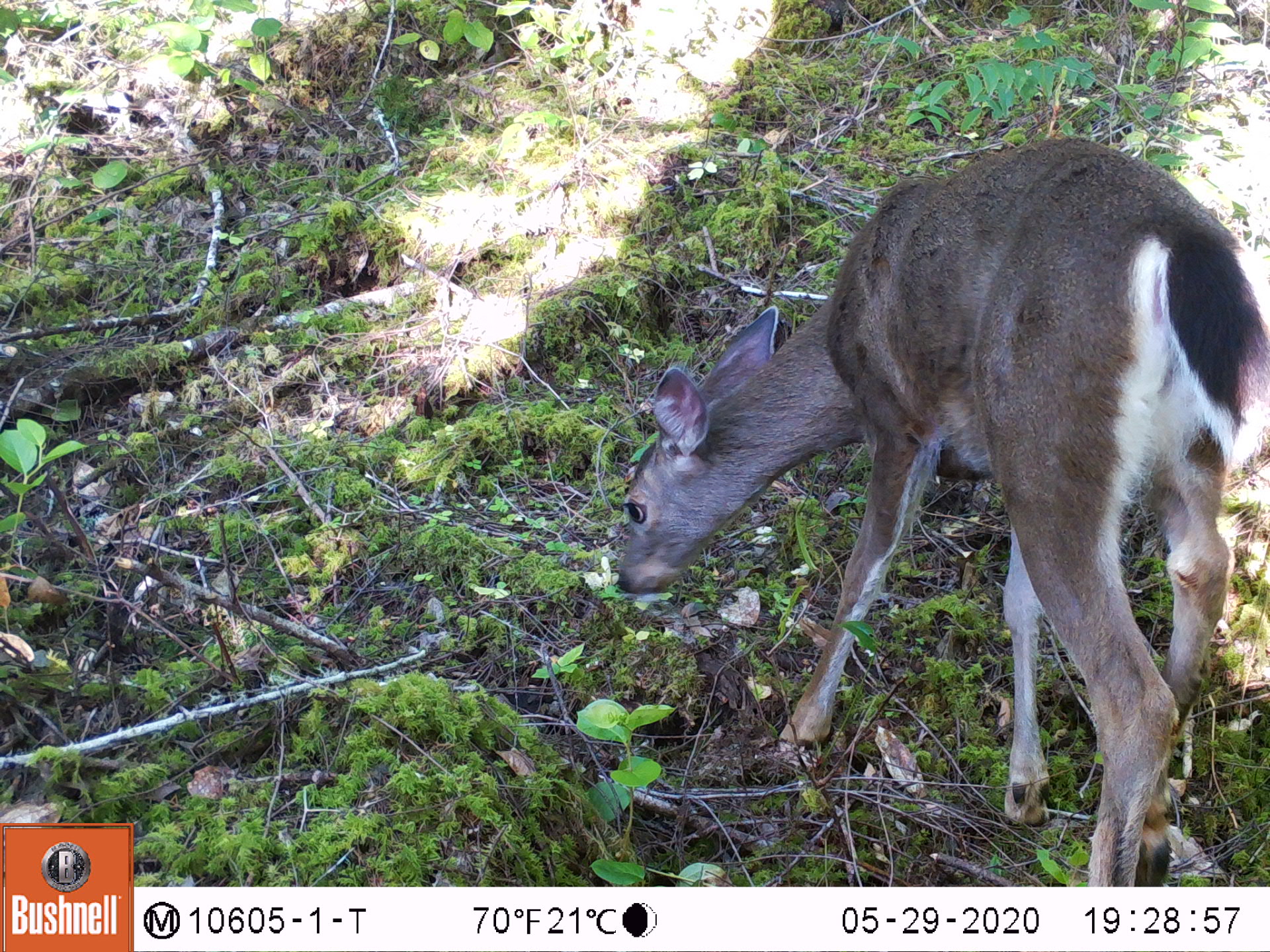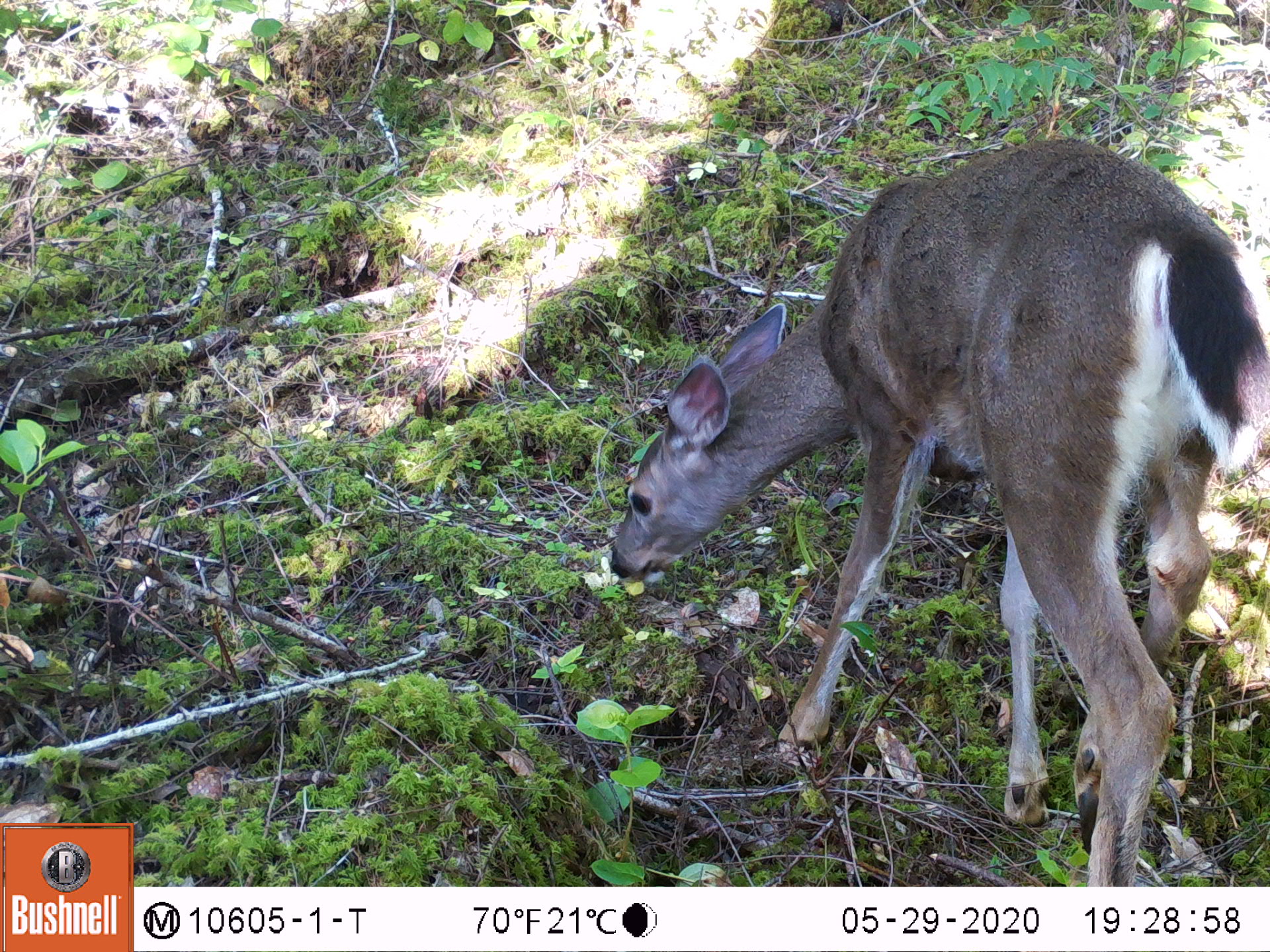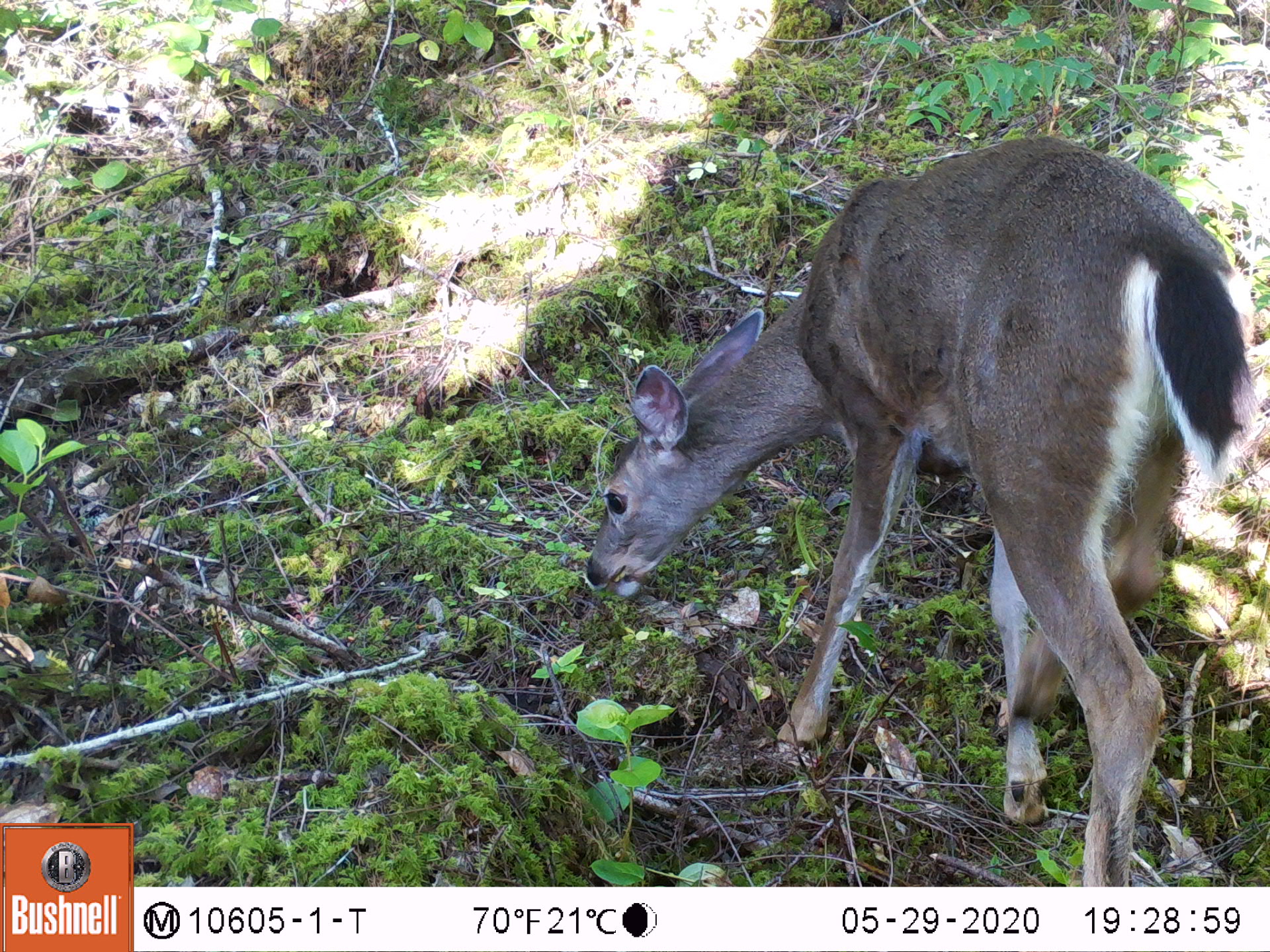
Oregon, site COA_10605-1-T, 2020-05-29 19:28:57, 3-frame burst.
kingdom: Animalia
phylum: Chordata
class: Mammalia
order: Artiodactyla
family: Cervidae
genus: Odocoileus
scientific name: Odocoileus hemionus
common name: black-tailed deer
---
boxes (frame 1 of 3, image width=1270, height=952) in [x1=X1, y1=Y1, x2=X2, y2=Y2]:
black-tailed deer: [x1=596, y1=124, x2=1266, y2=875]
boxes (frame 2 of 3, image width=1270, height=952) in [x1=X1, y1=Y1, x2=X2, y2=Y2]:
black-tailed deer: [x1=600, y1=124, x2=1266, y2=878]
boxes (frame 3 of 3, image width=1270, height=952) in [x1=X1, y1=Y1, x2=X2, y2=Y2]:
black-tailed deer: [x1=574, y1=126, x2=1264, y2=873]